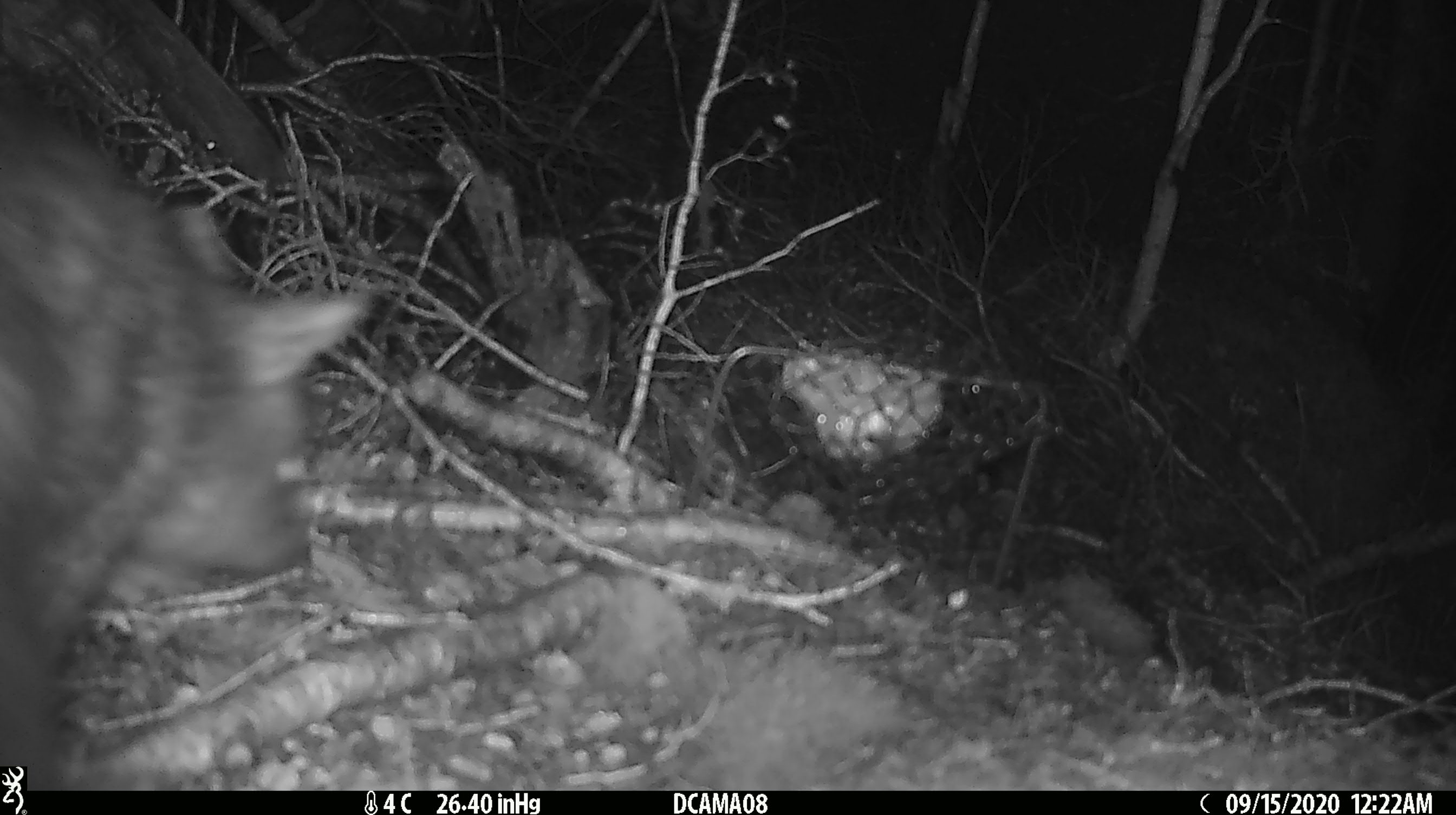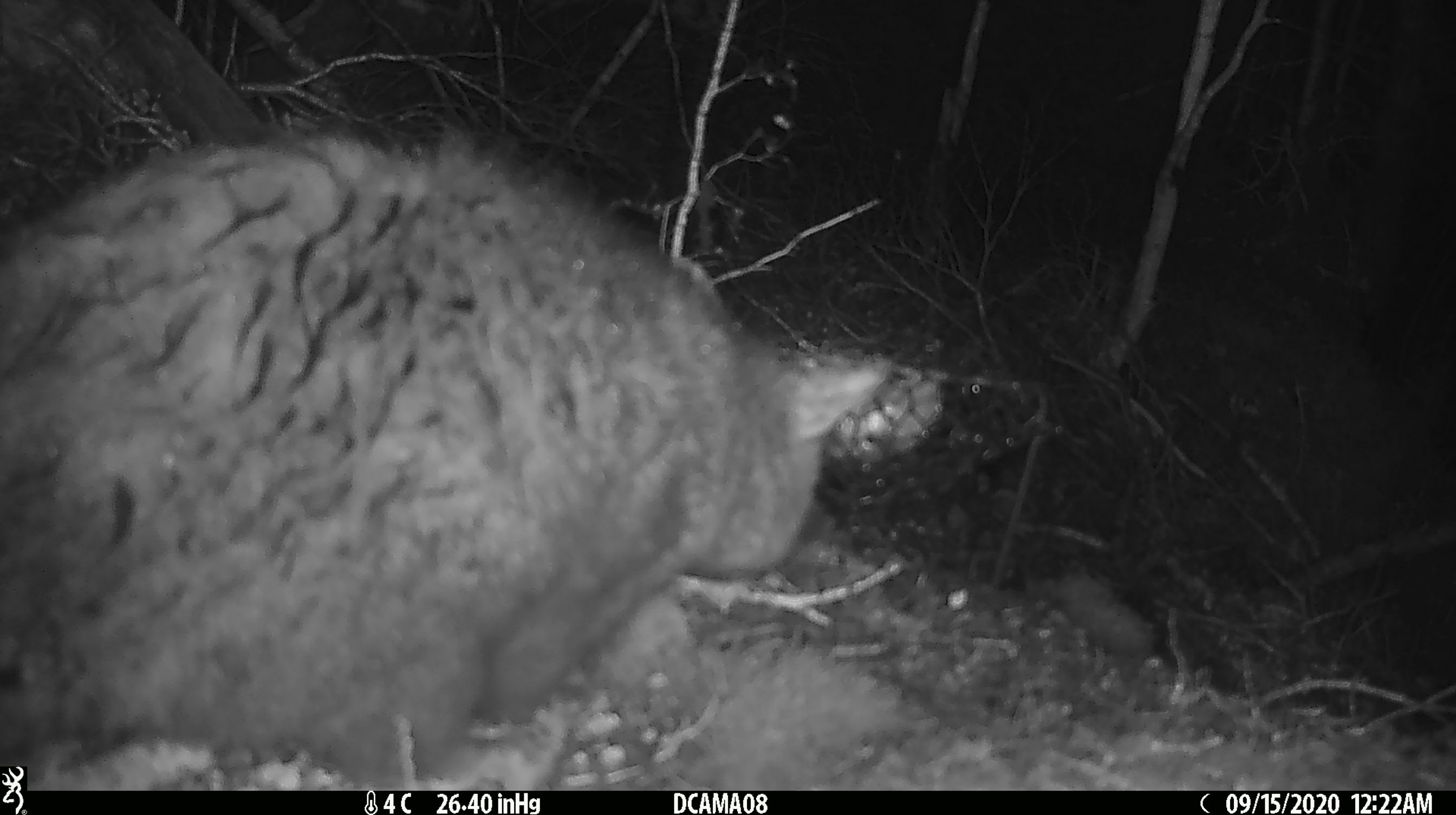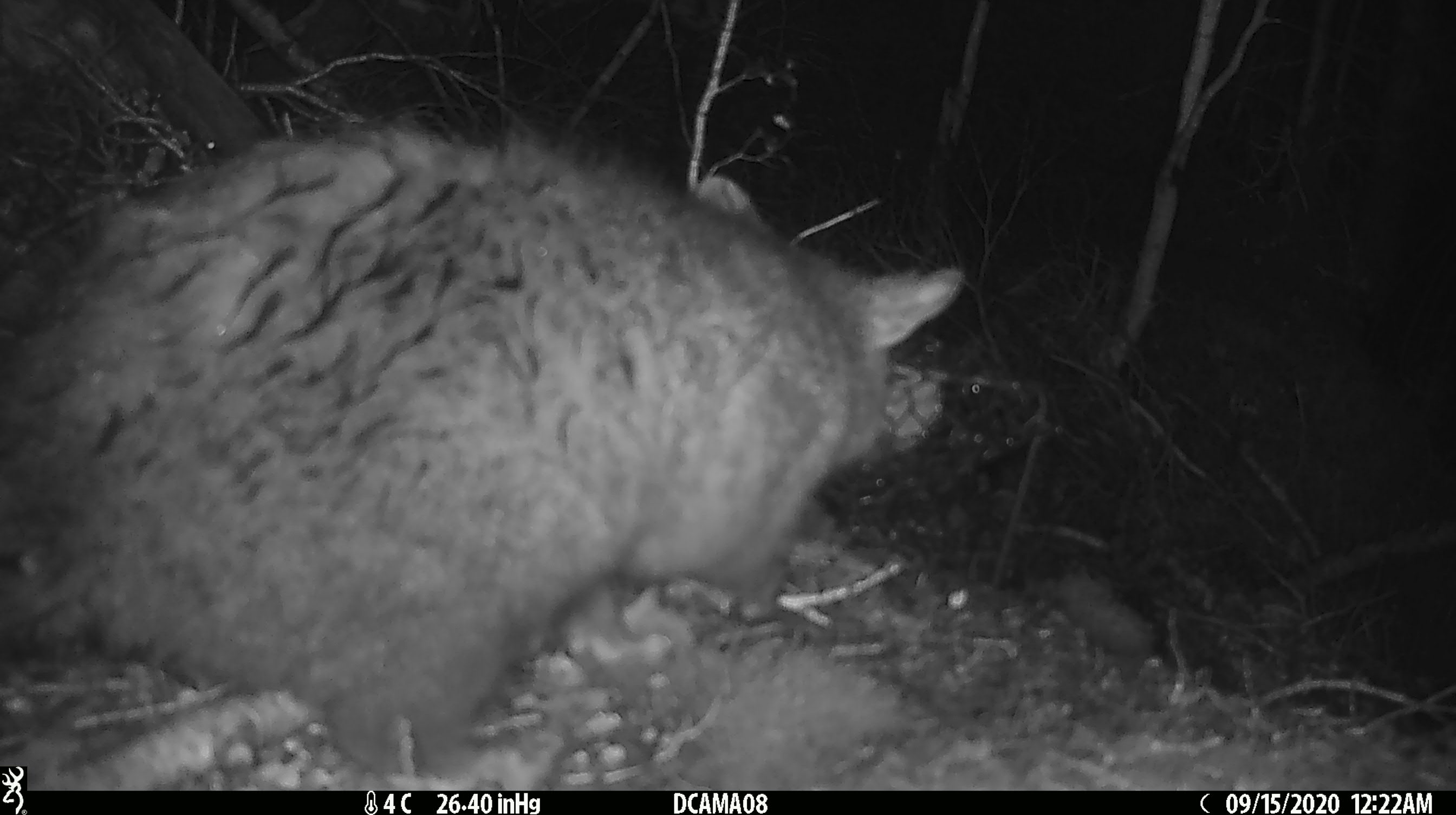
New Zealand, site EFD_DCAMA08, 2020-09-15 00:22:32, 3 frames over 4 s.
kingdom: Animalia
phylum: Chordata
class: Mammalia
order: Diprotodontia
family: Phalangeridae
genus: Trichosurus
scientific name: Trichosurus vulpecula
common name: common brushtail possum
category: possum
Possum (common brushtail possum) (Trichosurus vulpecula).